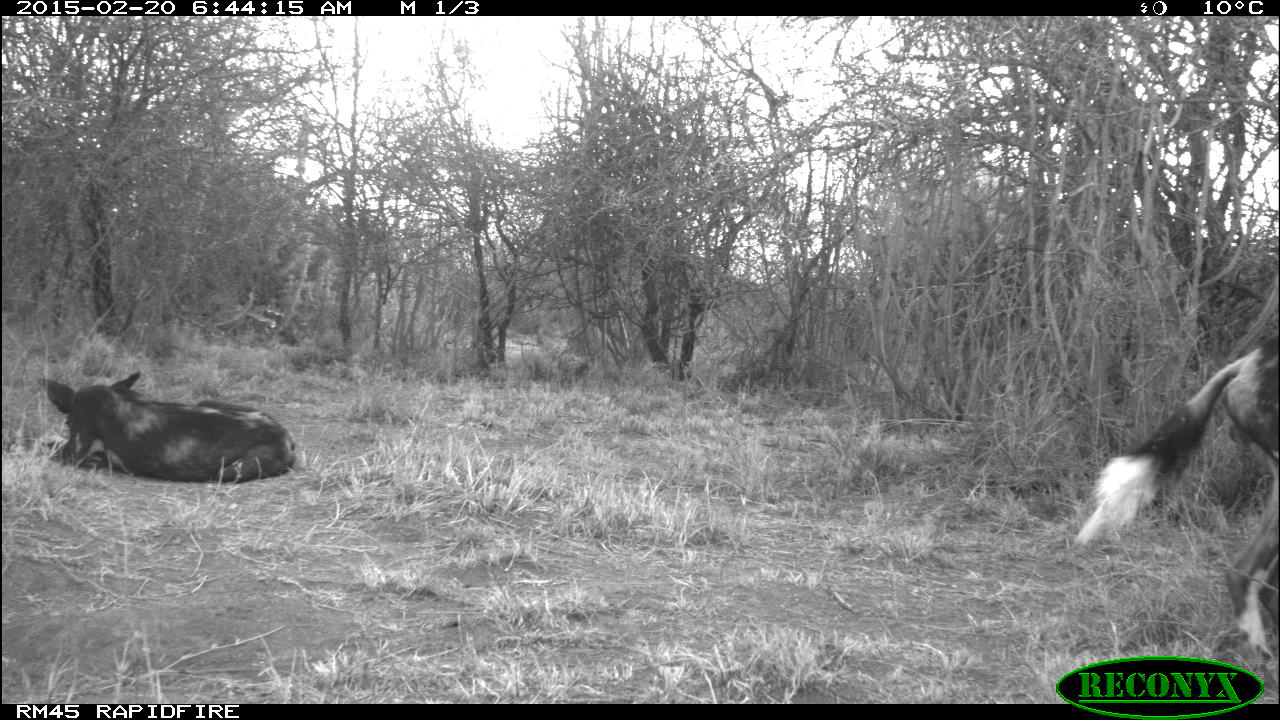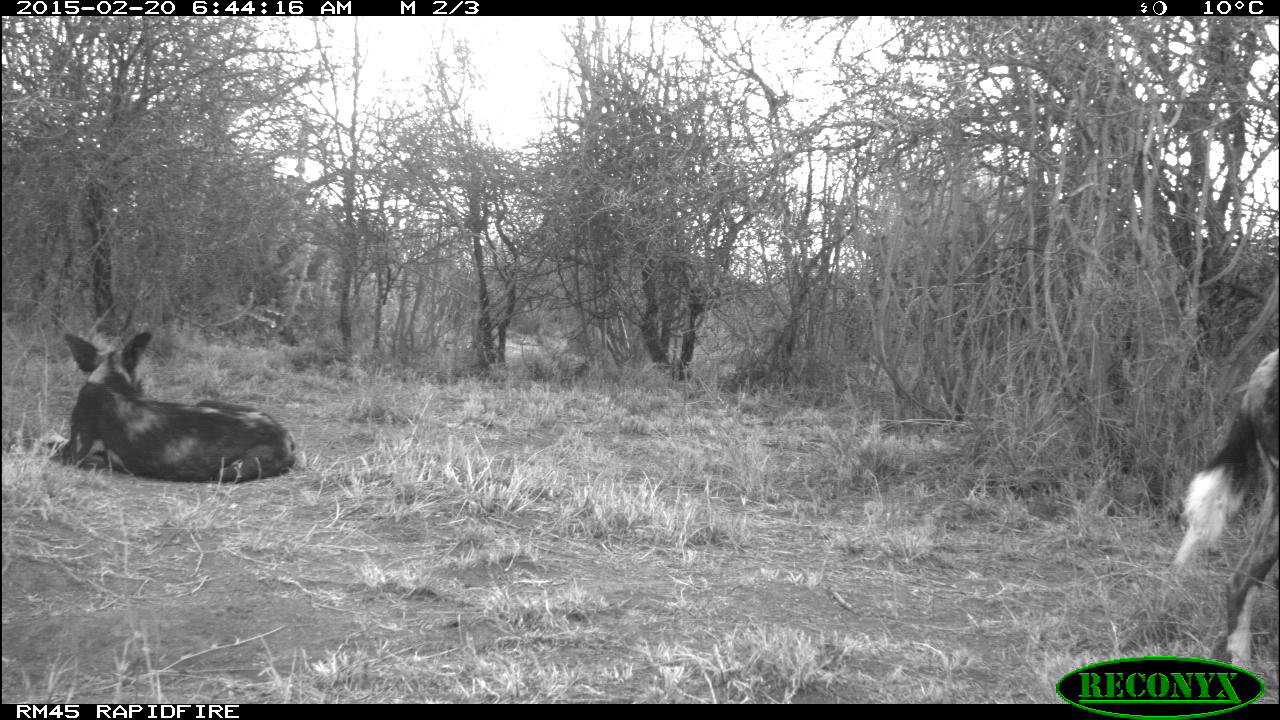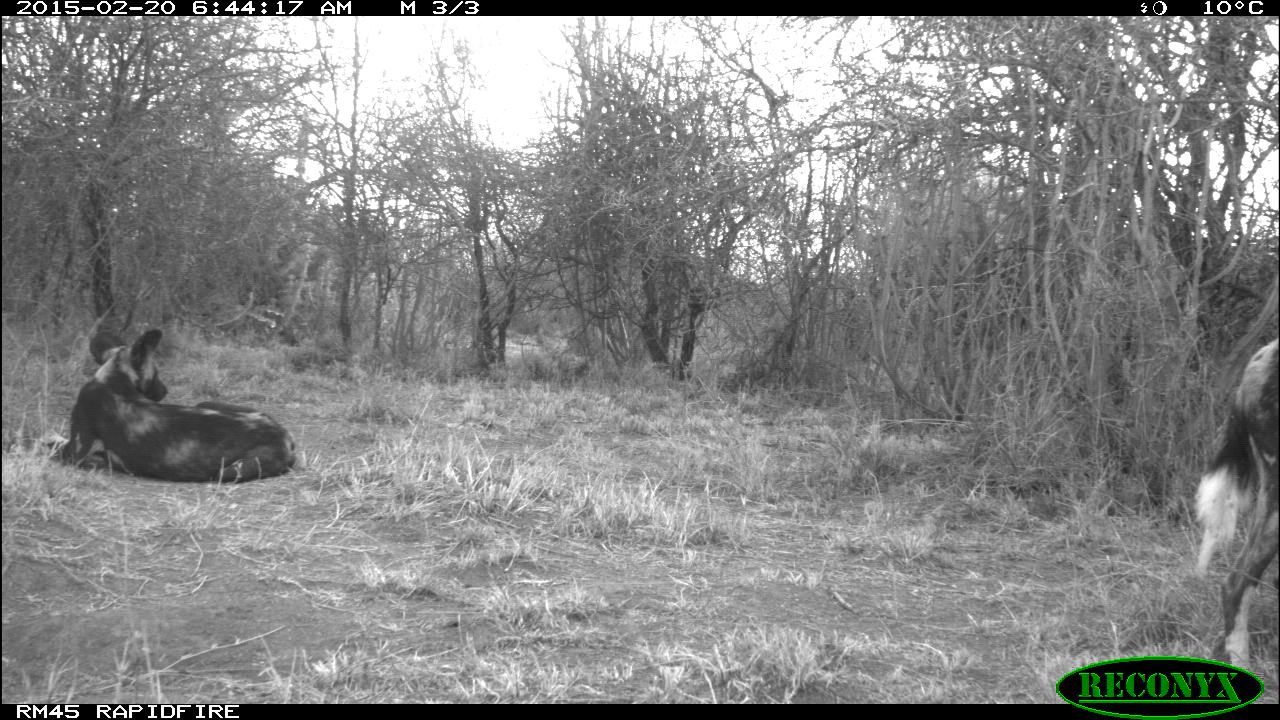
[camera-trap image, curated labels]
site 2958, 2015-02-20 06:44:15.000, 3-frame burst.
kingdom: Animalia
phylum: Chordata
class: Mammalia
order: Carnivora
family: Canidae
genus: Lycaon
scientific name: Lycaon pictus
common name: african wild dog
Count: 2.